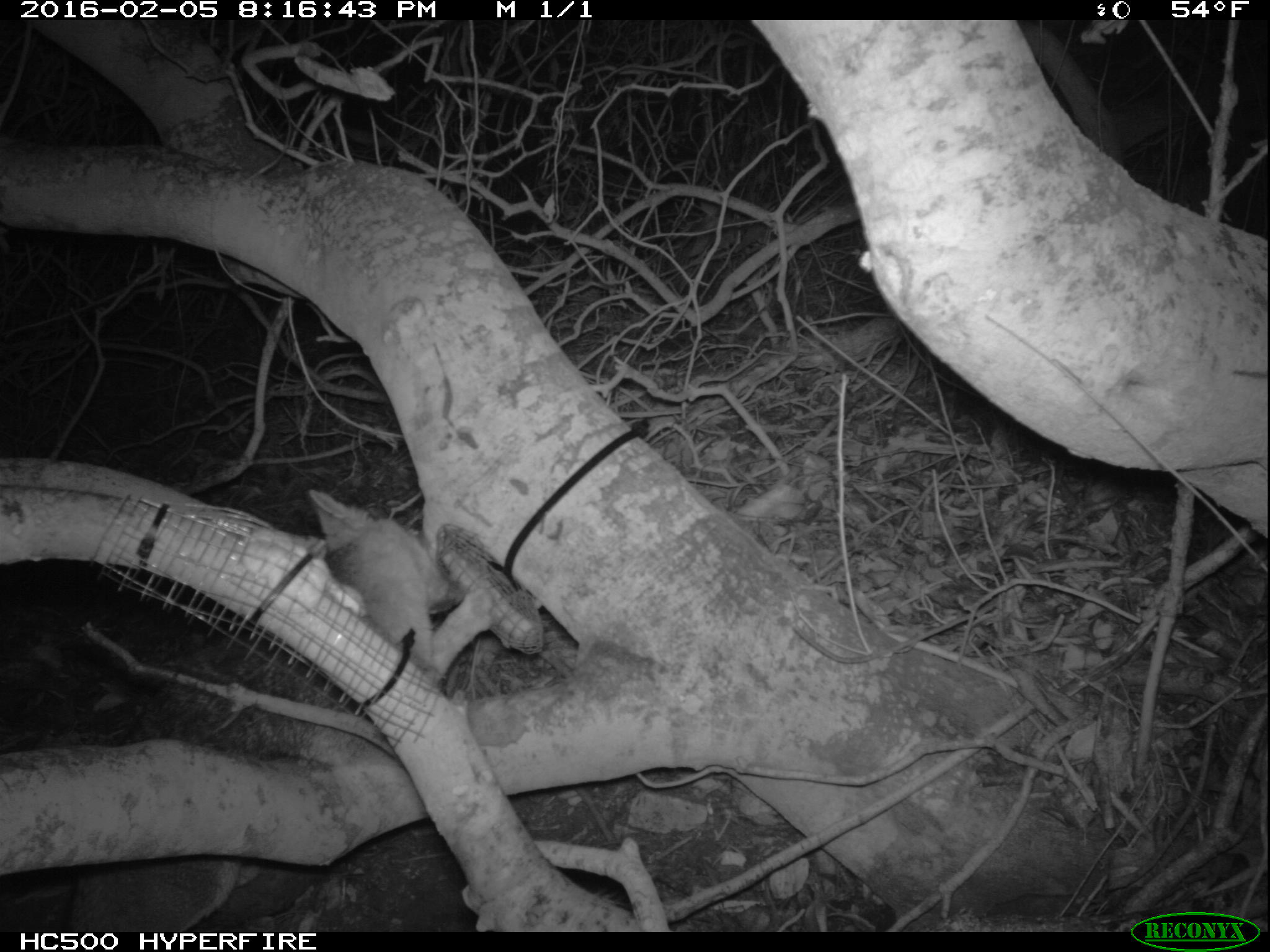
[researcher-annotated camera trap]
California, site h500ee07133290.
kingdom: Animalia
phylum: Chordata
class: Mammalia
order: Carnivora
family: Canidae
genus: Urocyon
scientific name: Urocyon littoralis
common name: island fox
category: fox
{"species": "fox (island fox) (Urocyon littoralis)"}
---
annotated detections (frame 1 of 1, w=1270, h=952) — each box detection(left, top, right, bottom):
fox: detection(66, 489, 493, 932)